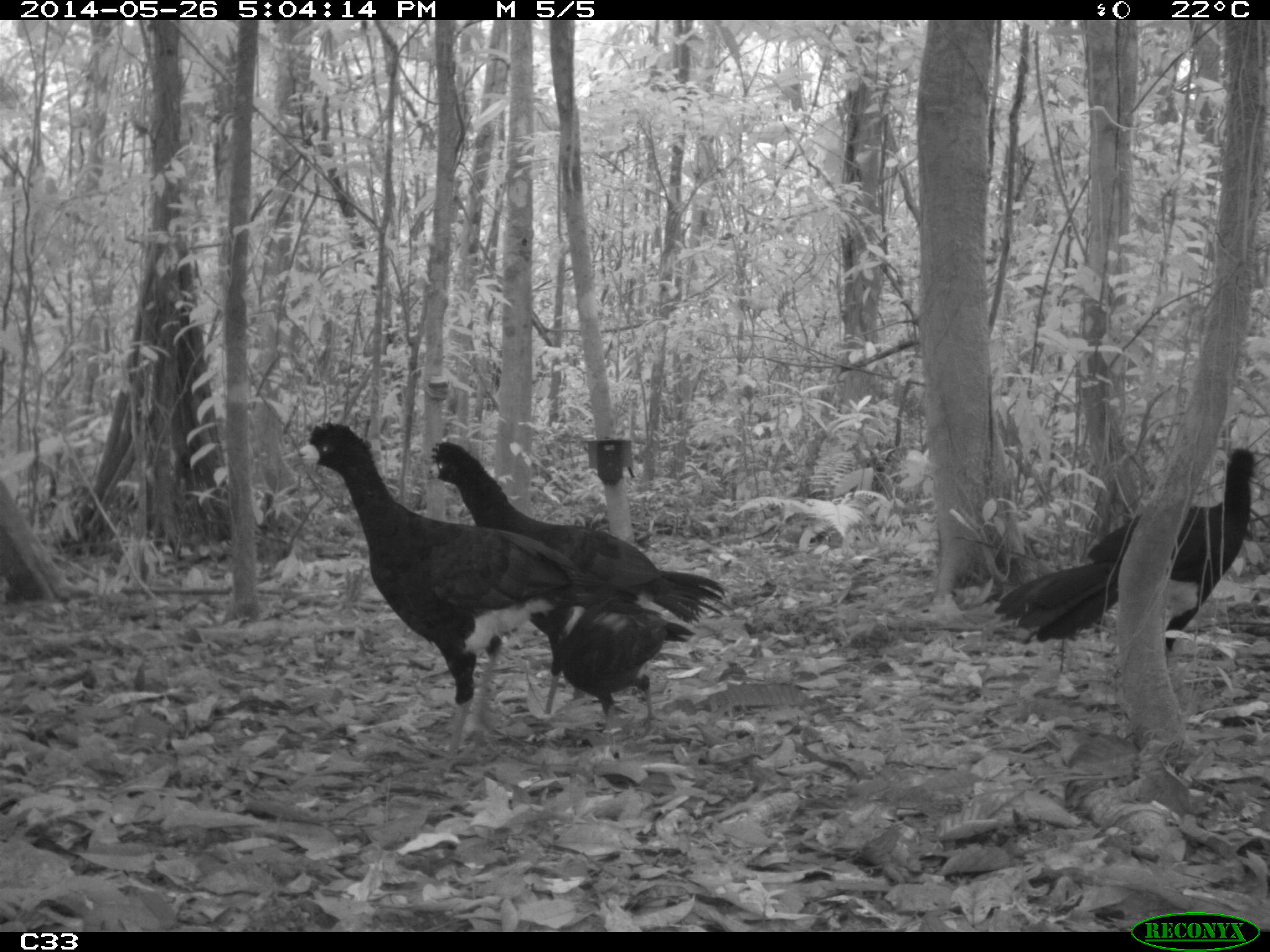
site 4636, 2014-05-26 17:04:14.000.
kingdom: Animalia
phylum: Chordata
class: Aves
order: Galliformes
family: Cracidae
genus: Crax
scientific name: Crax alector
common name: black curassow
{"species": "Crax alector (black curassow)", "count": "4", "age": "adult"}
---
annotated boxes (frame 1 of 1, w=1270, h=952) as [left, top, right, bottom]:
crax alector: [282, 421, 636, 774]; [428, 440, 732, 723]; [994, 446, 1259, 665]; [553, 594, 694, 728]